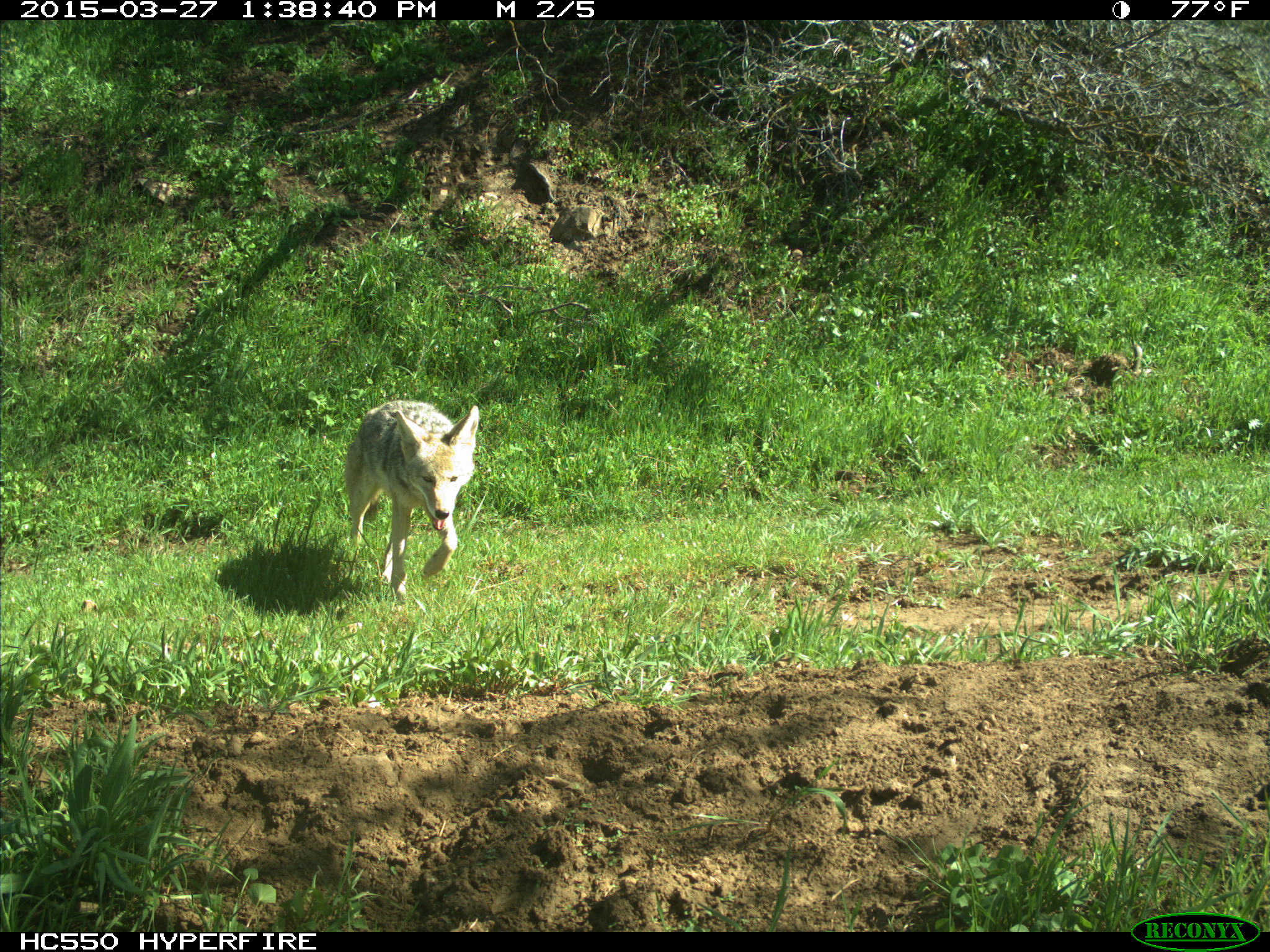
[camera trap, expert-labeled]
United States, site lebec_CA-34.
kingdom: Animalia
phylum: Chordata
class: Mammalia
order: Carnivora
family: Canidae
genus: Canis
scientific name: Canis latrans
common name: coyote